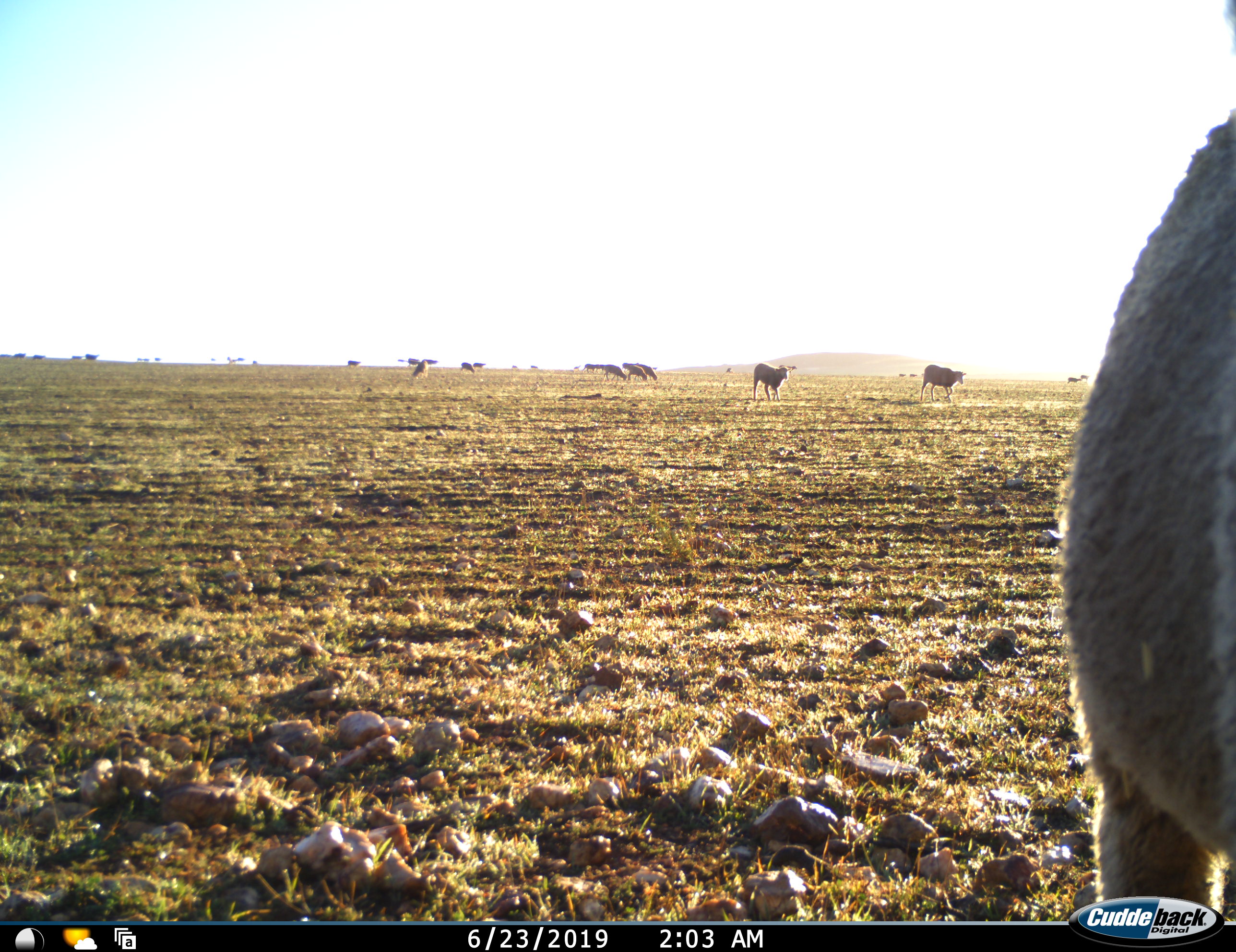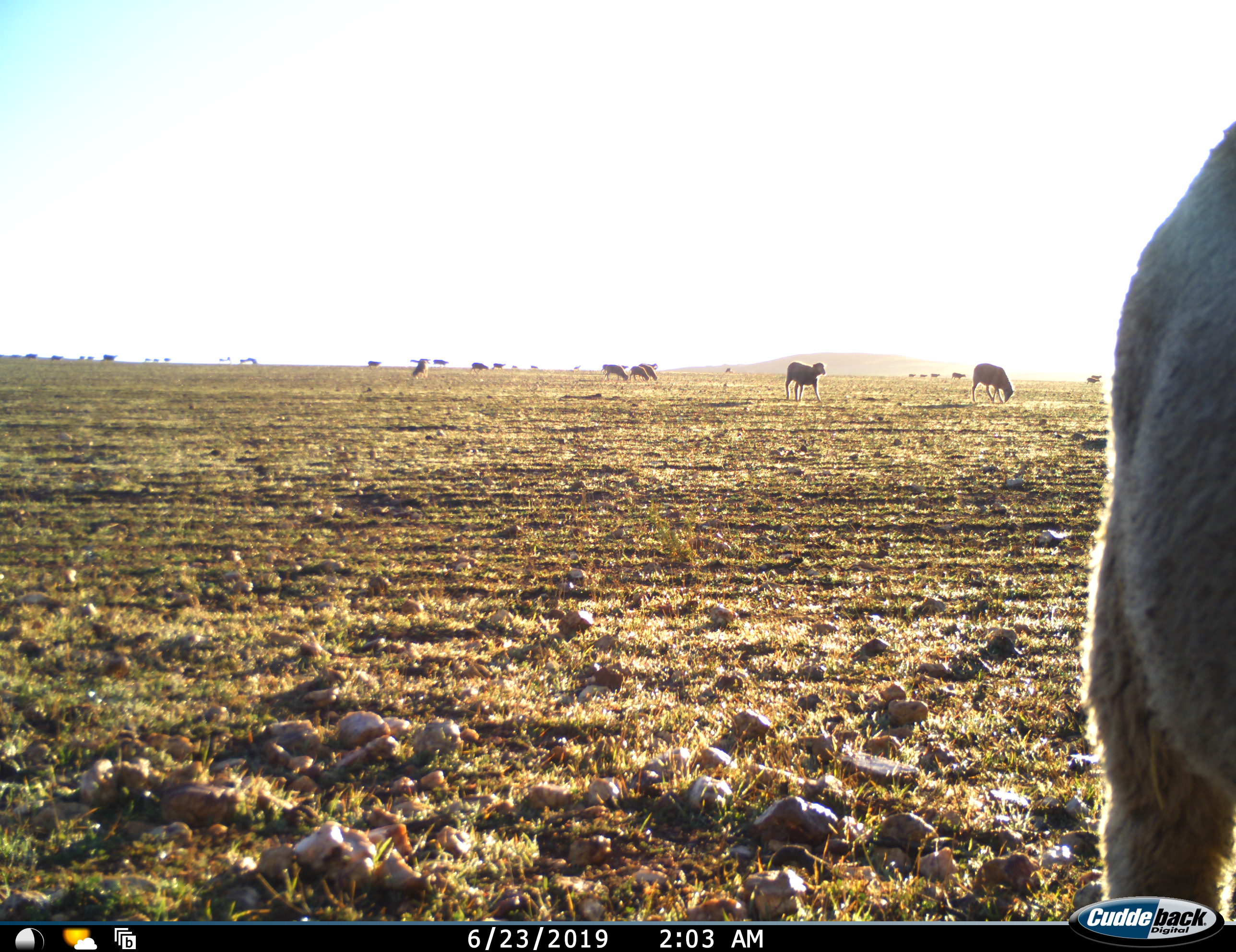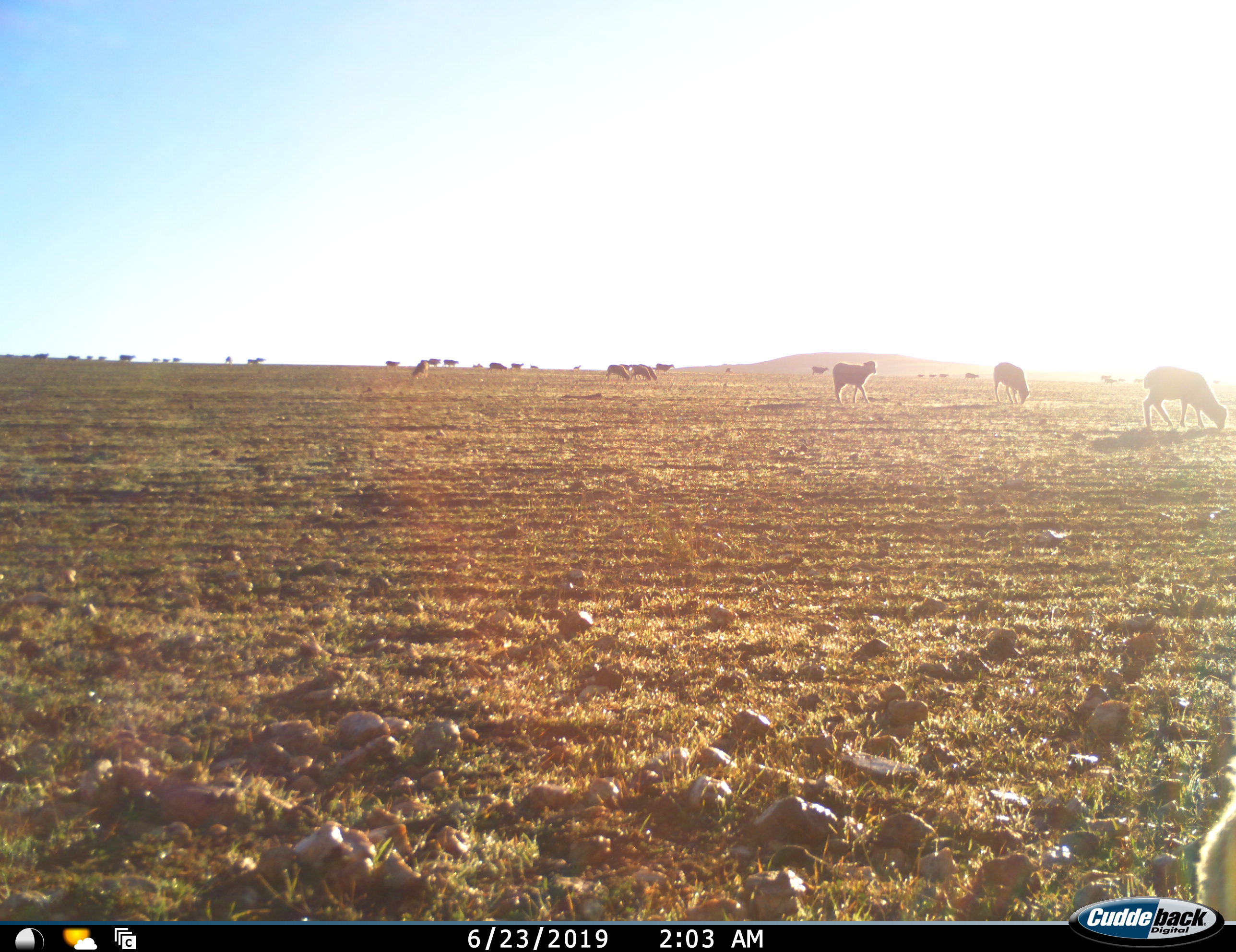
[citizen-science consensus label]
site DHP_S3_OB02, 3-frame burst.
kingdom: Animalia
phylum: Chordata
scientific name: Vertebrata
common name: domestic animal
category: domesticanimal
Domesticanimal (domestic animal) (Vertebrata), count 11-50. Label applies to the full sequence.